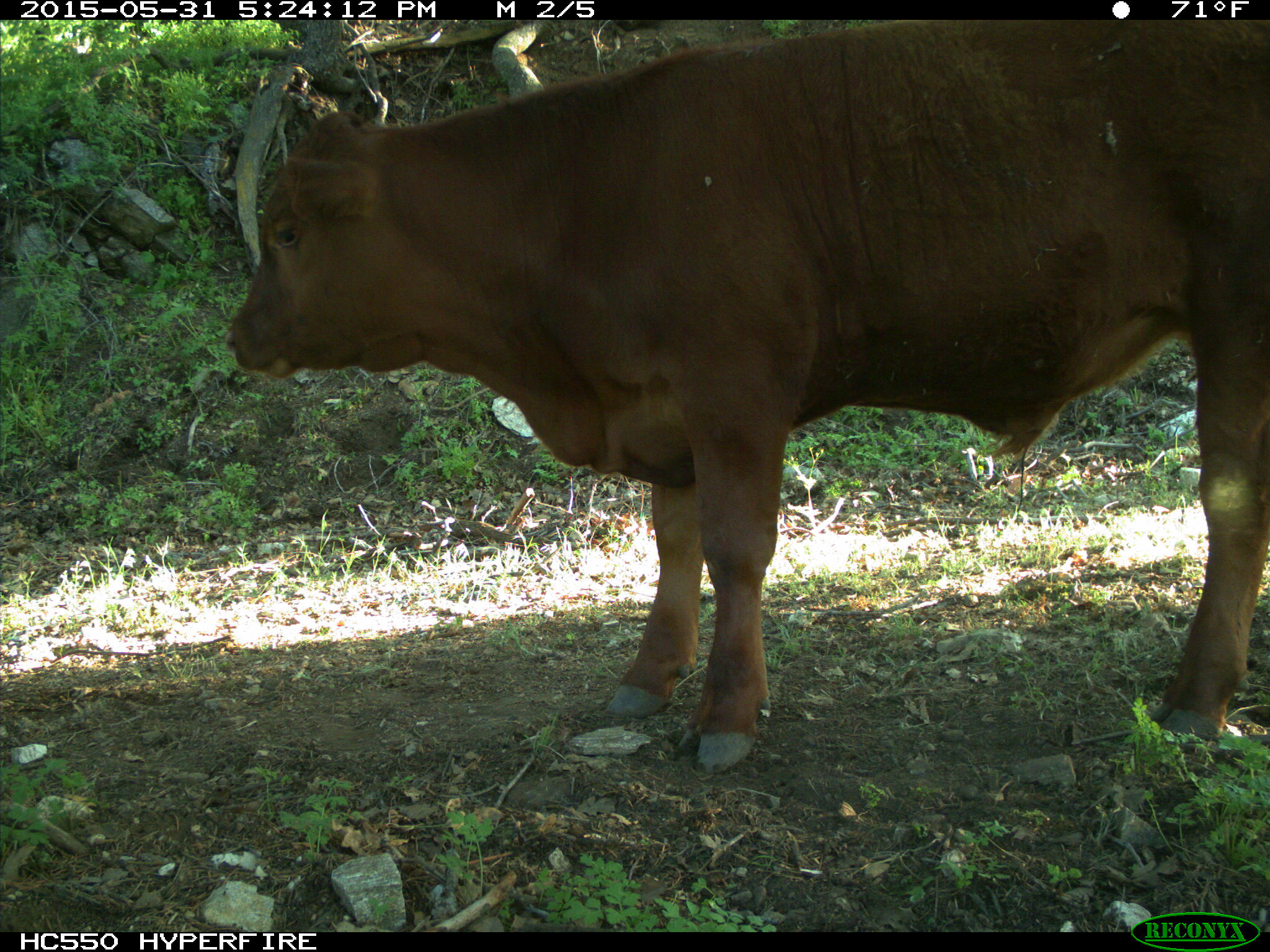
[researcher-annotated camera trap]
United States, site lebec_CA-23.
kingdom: Animalia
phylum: Chordata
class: Mammalia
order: Artiodactyla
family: Bovidae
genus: Bos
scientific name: Bos taurus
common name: domestic cow